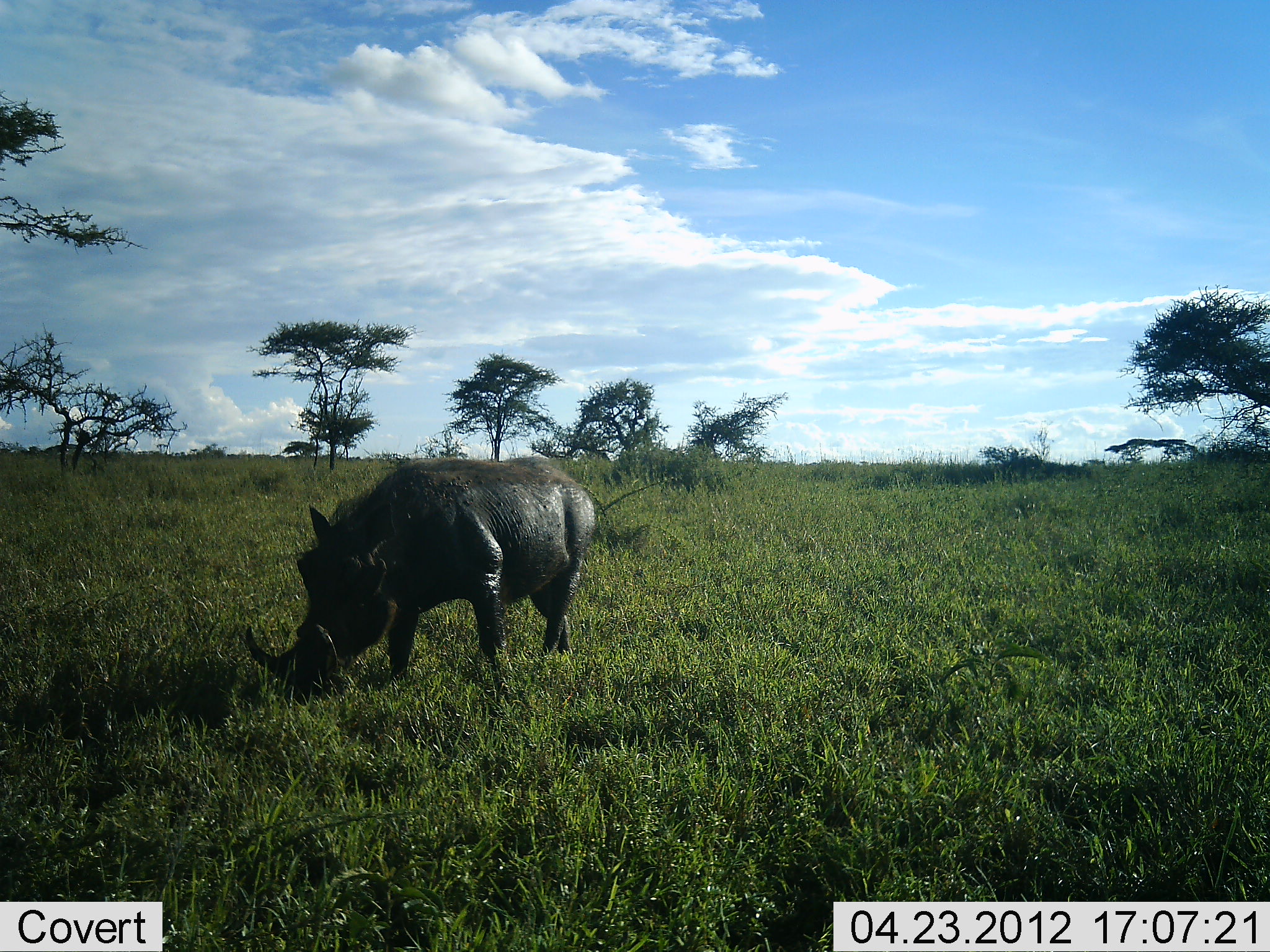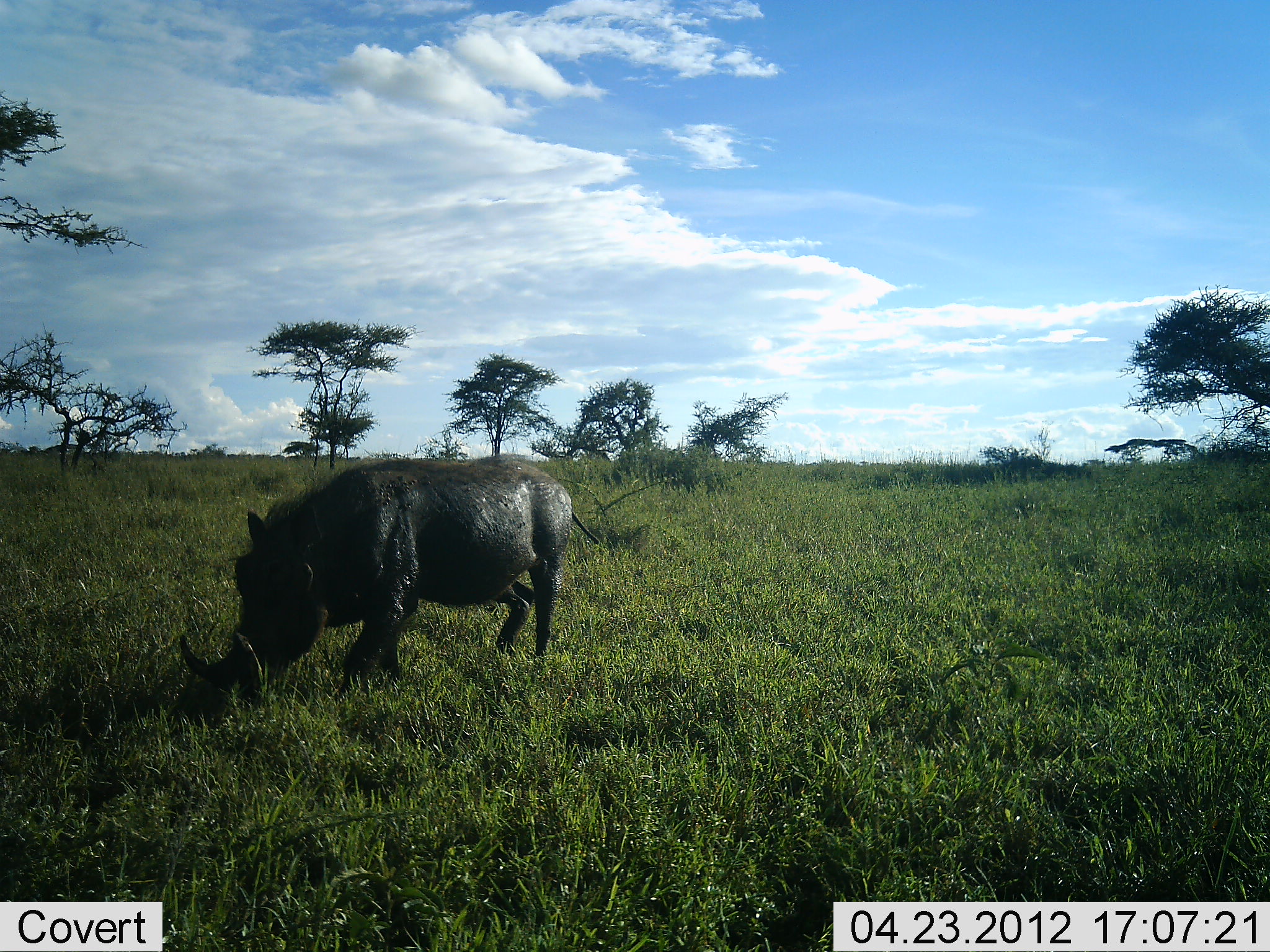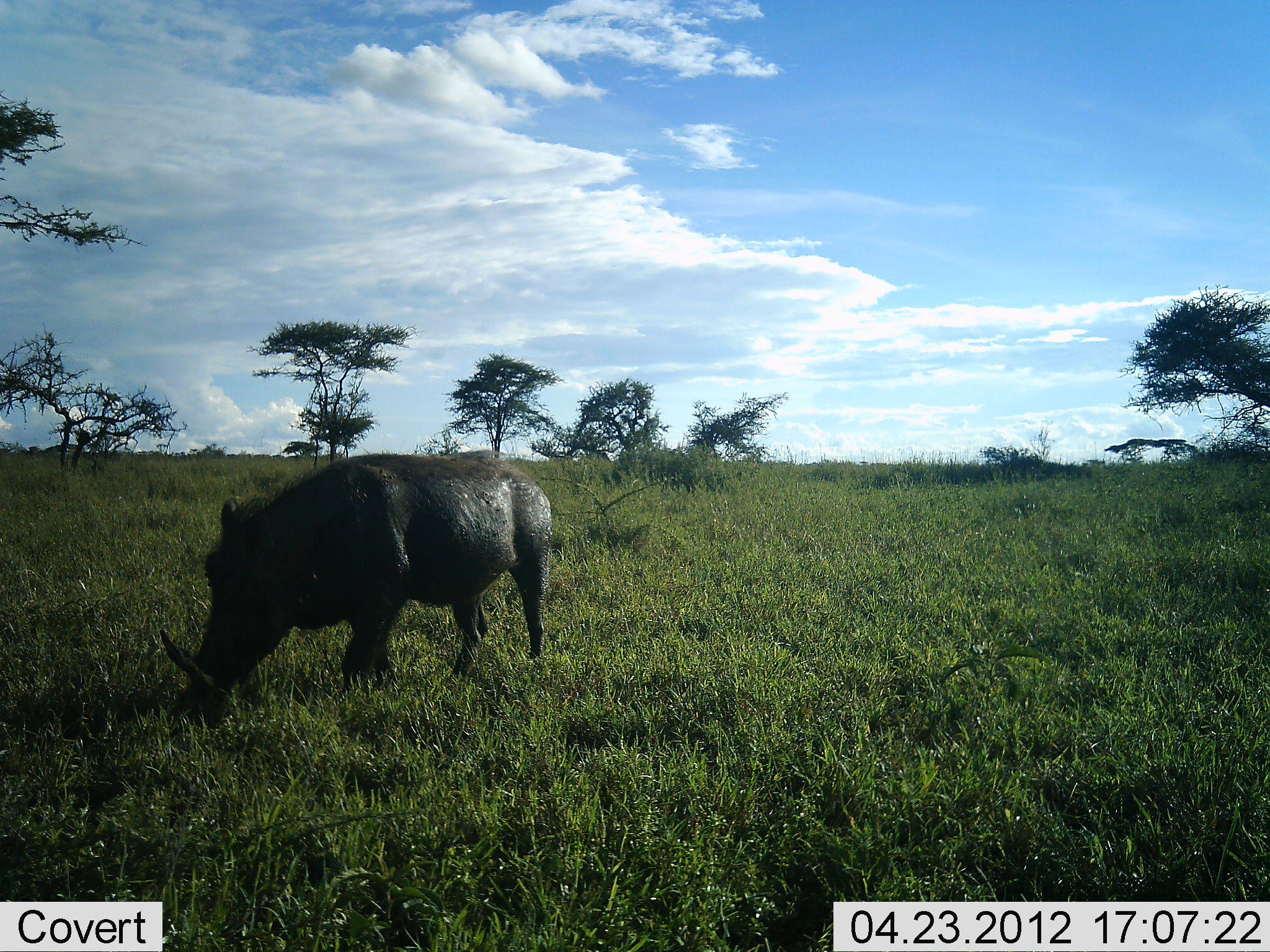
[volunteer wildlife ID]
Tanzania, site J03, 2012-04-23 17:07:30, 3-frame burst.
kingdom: Animalia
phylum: Chordata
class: Mammalia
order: Artiodactyla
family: Suidae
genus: Phacochoerus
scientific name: Phacochoerus africanus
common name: warthog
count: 1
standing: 13%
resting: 0%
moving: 37%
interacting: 0%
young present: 0%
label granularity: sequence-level